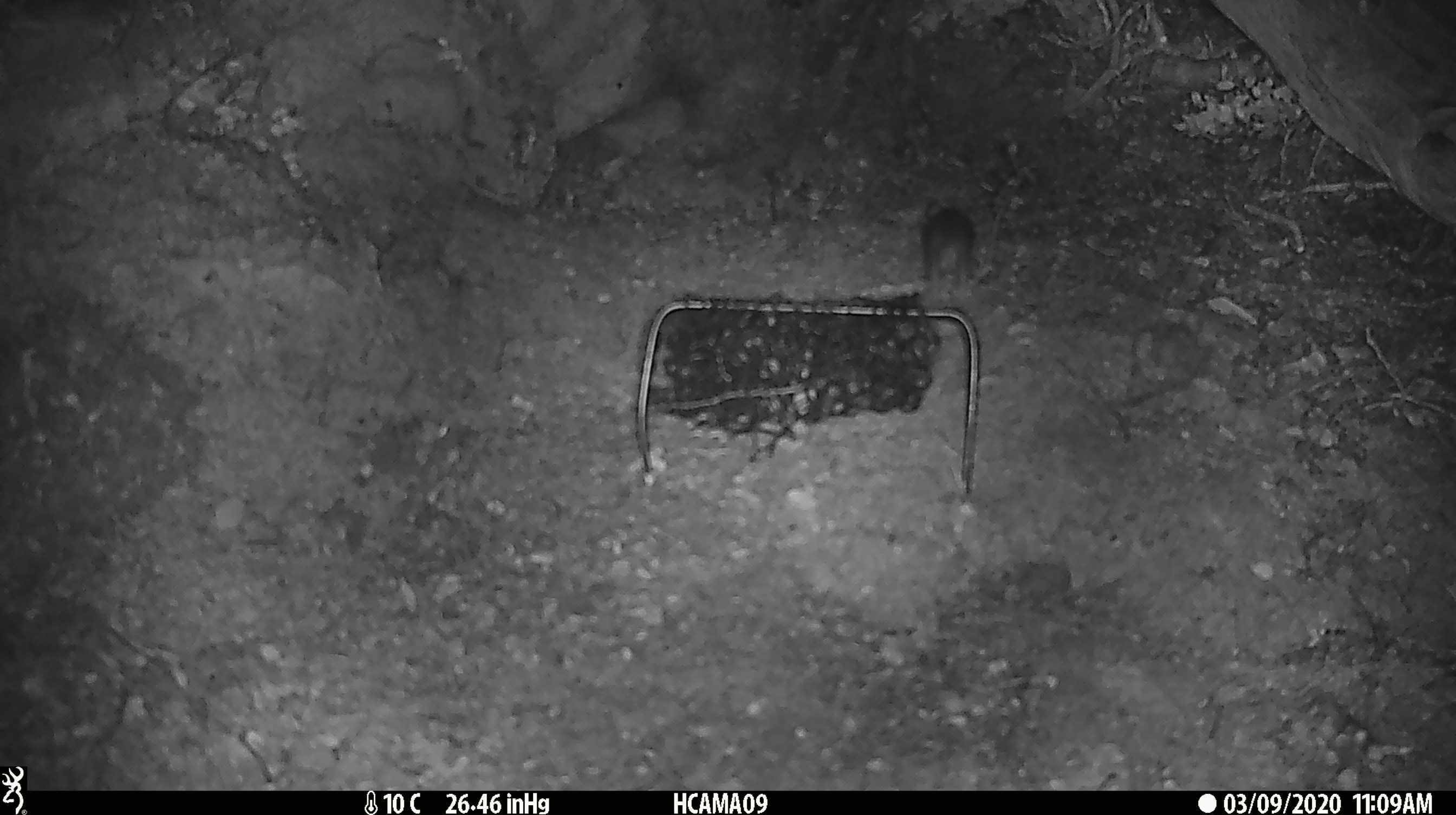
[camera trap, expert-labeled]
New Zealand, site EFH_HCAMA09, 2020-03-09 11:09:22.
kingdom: Animalia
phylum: Chordata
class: Mammalia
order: Rodentia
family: Muridae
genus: Mus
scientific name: Mus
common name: mouse